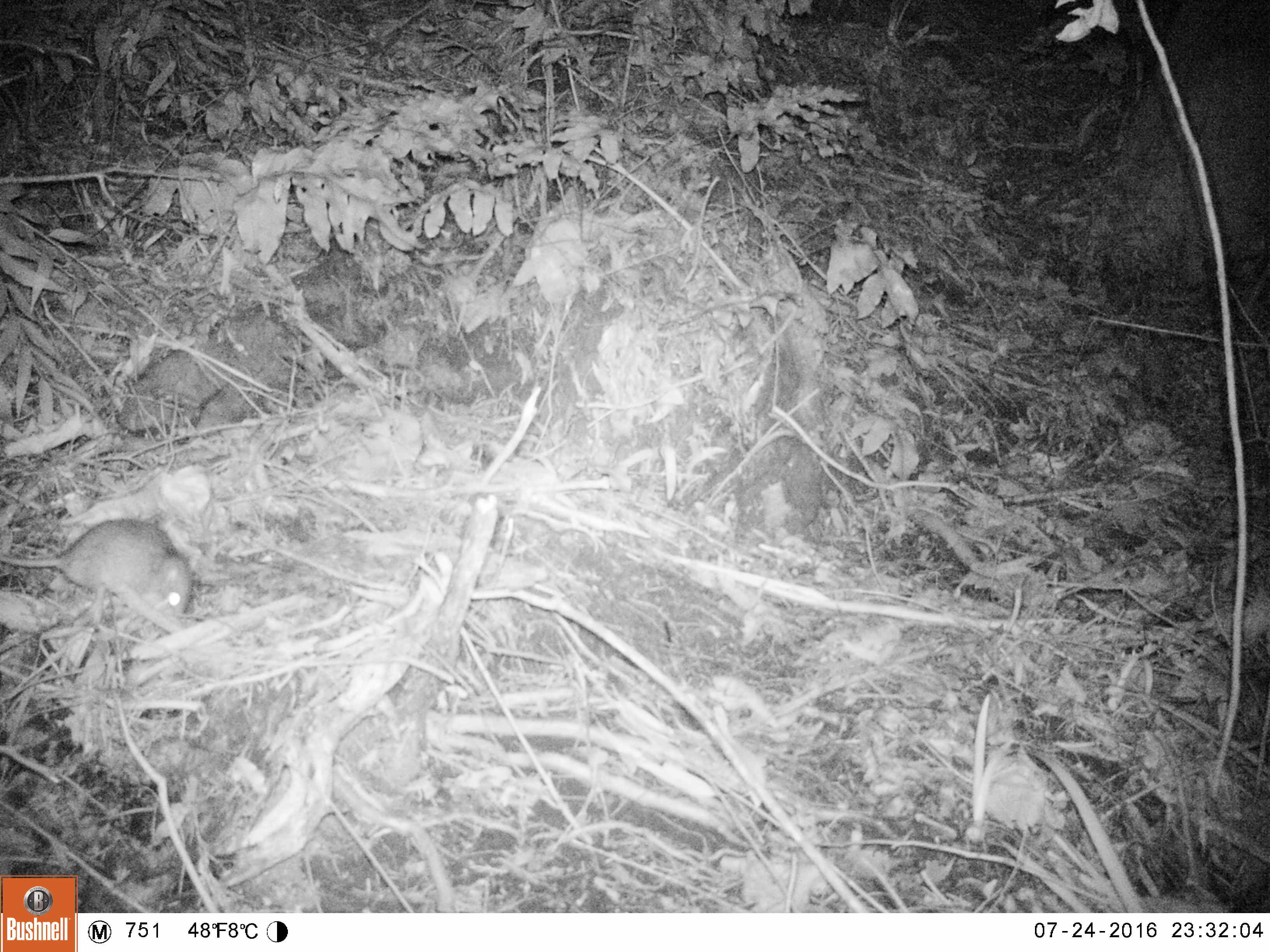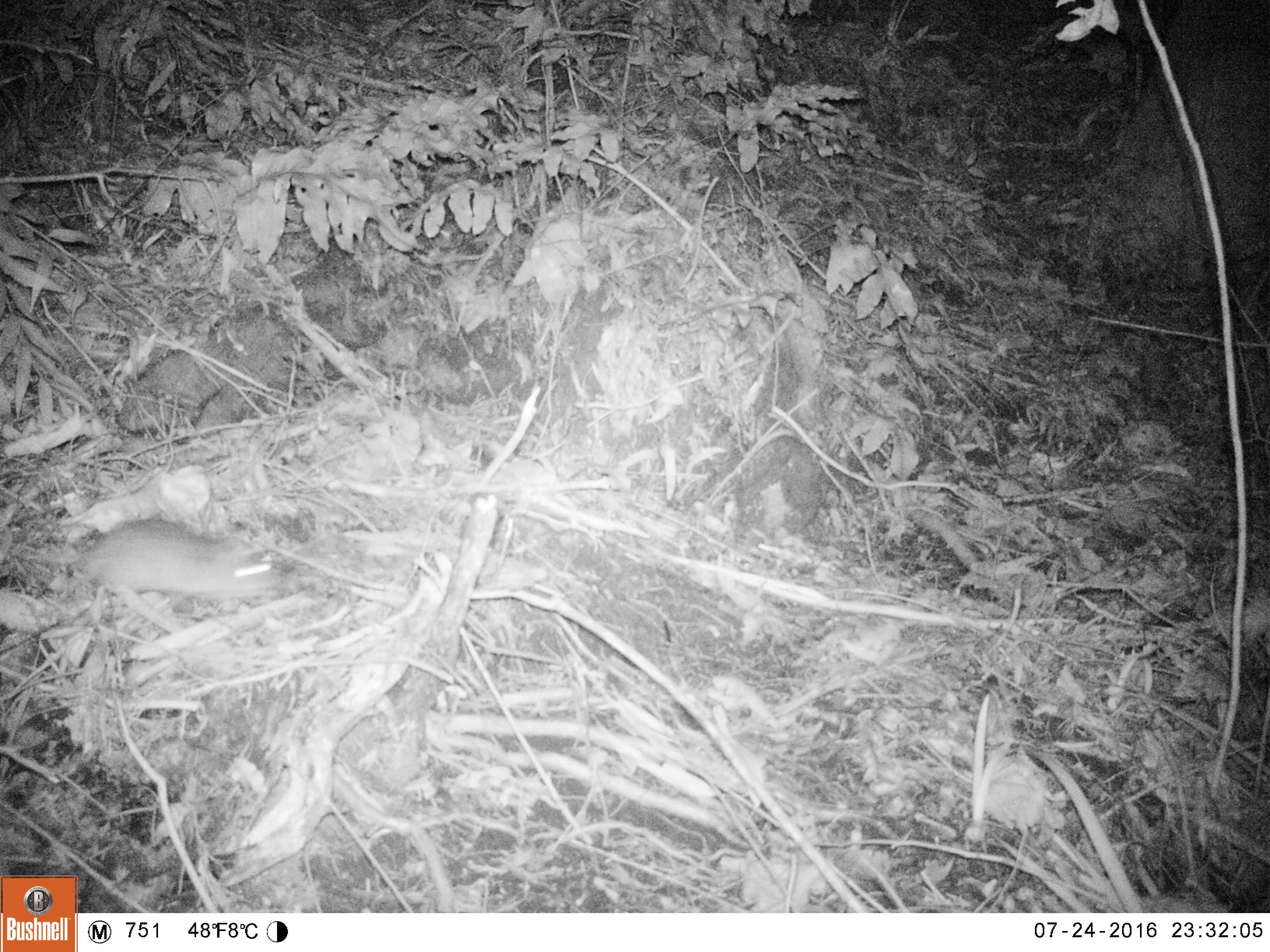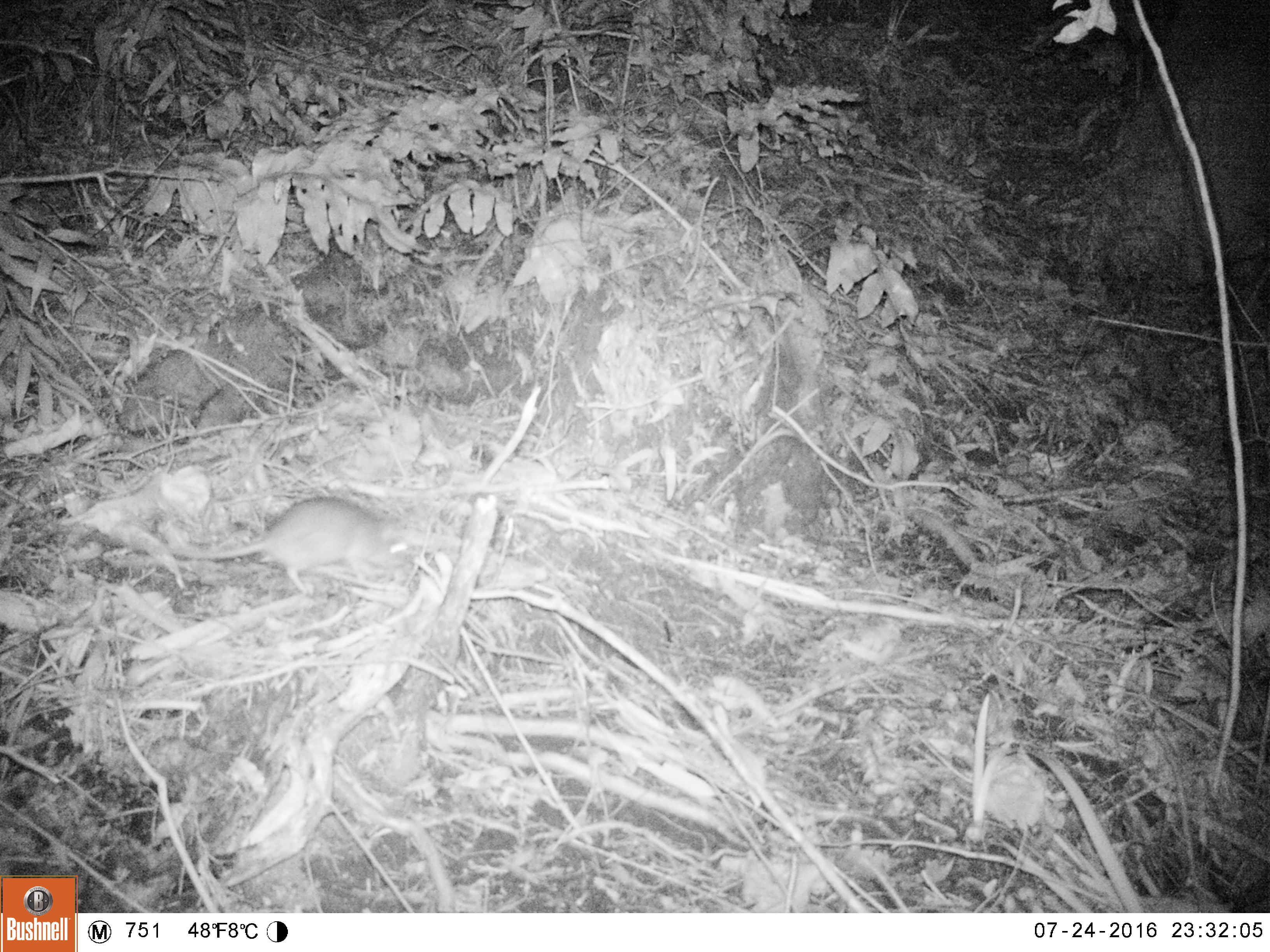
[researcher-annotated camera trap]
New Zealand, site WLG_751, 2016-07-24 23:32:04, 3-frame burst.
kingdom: Animalia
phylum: Chordata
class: Mammalia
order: Rodentia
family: Muridae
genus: Rattus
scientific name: Rattus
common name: rat